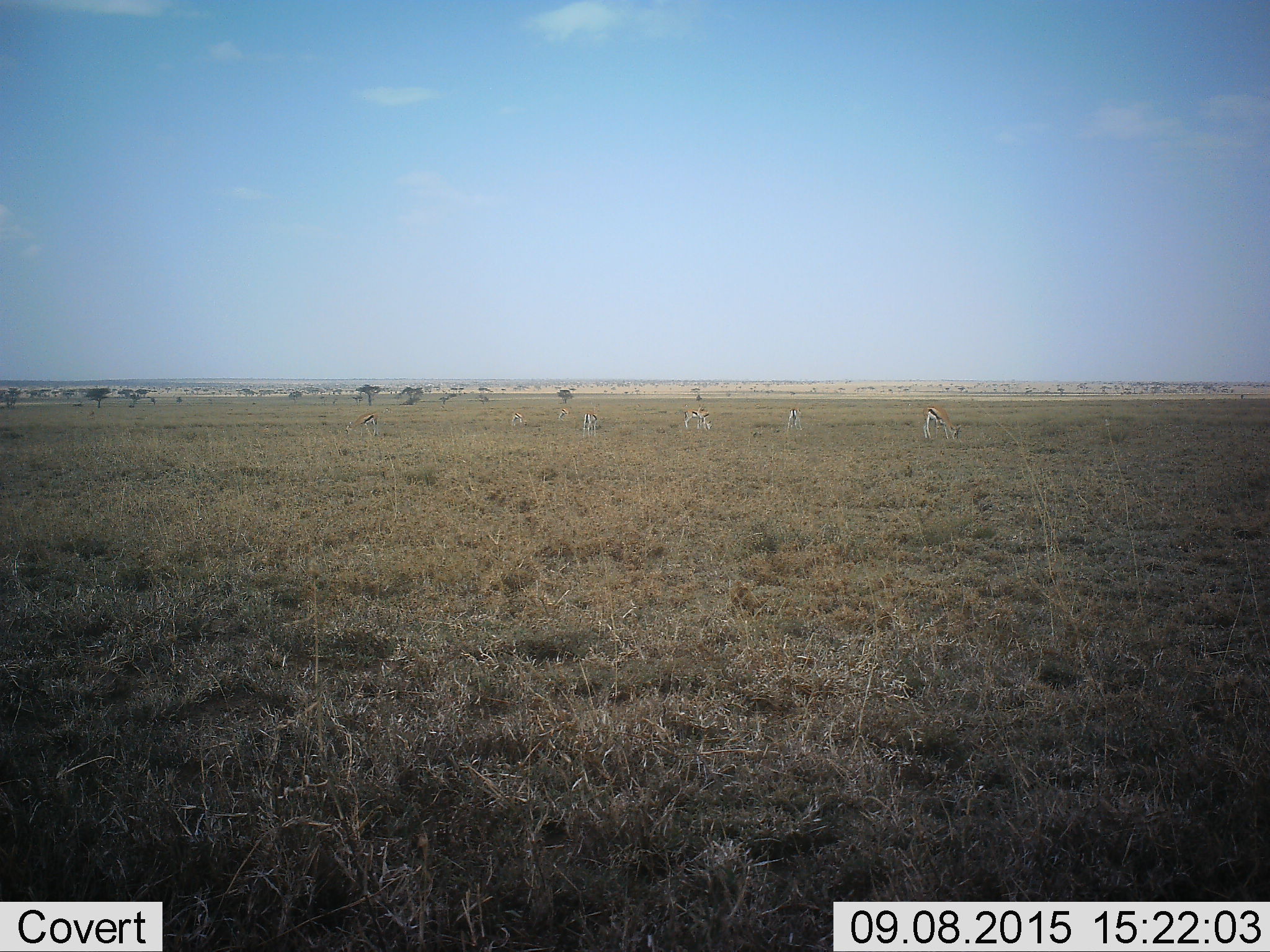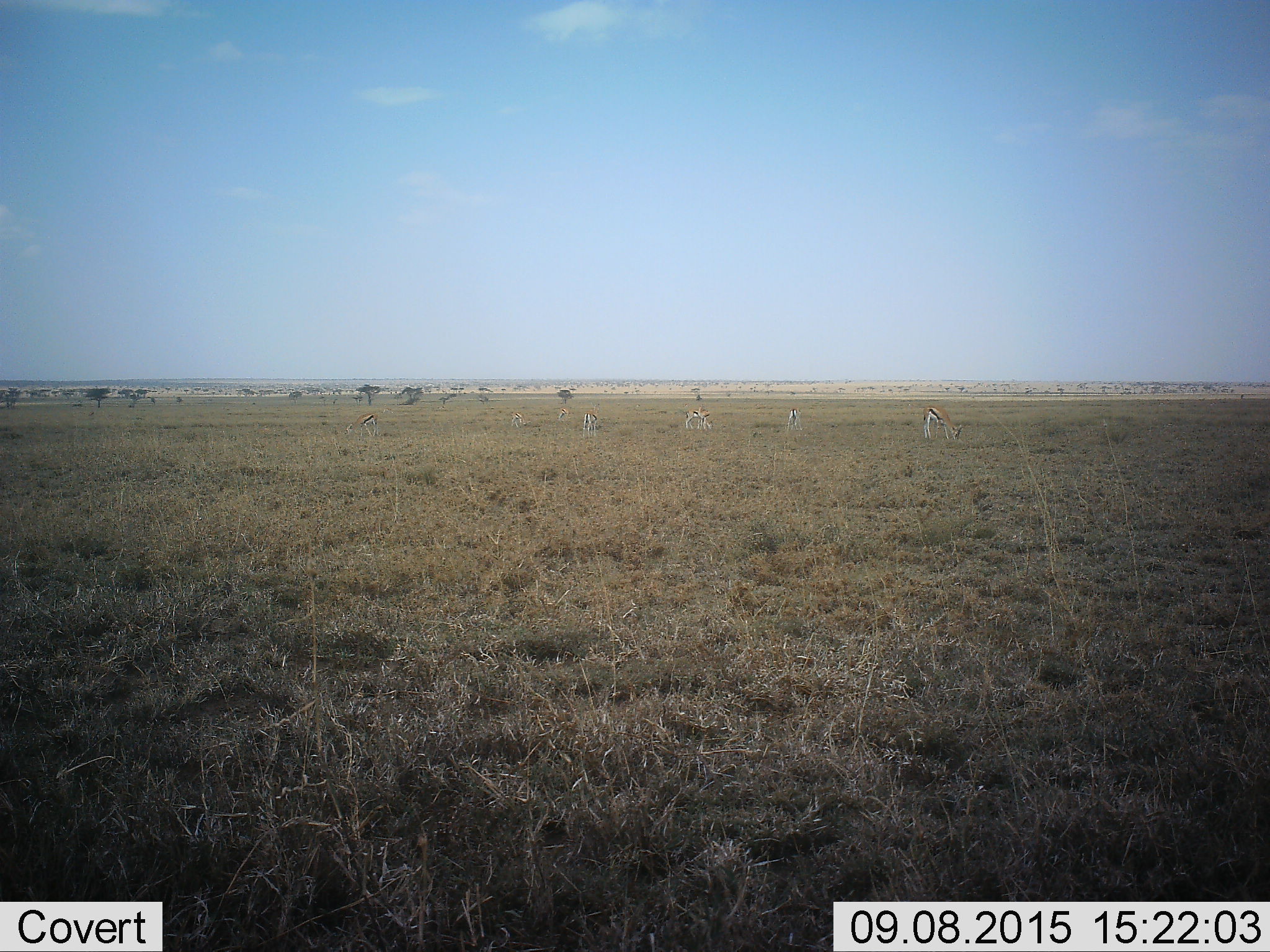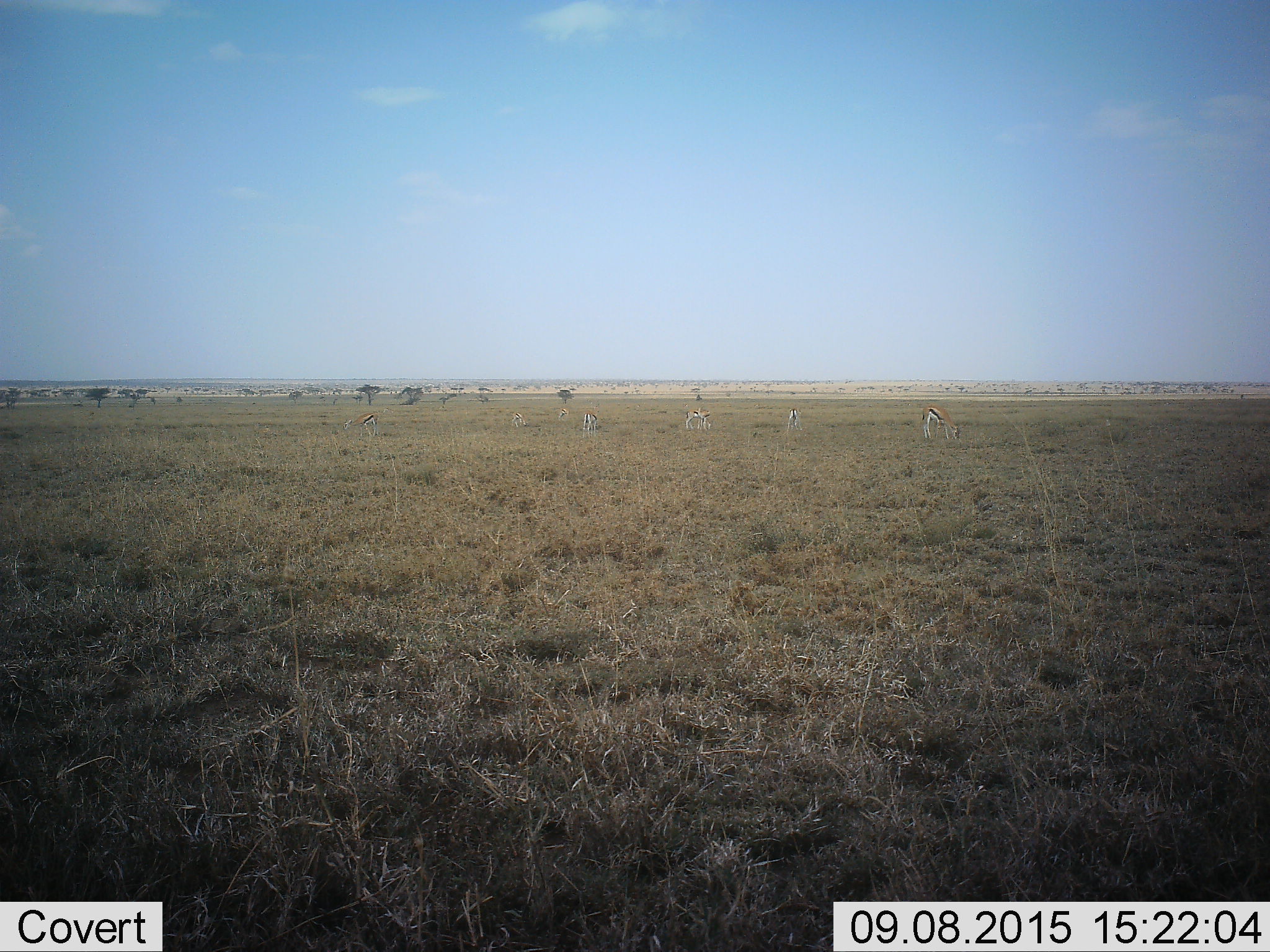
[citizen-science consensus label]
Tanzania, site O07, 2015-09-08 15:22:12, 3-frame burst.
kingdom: Animalia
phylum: Chordata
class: Mammalia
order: Artiodactyla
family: Bovidae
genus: Eudorcas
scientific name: Eudorcas thomsonii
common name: thomson's gazelle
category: gazellethomsons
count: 8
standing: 44%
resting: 11%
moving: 11%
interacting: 0%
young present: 0%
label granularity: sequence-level